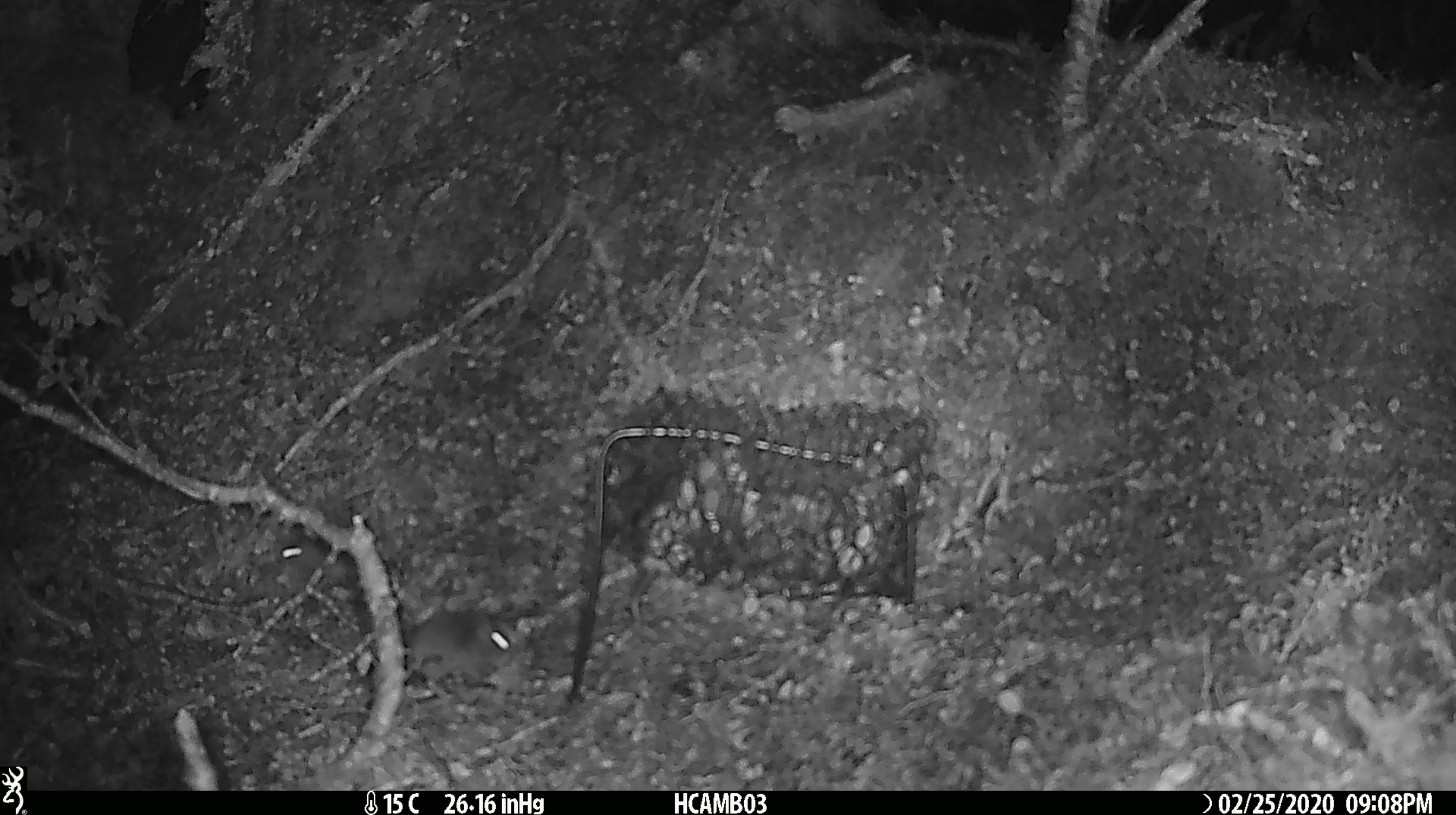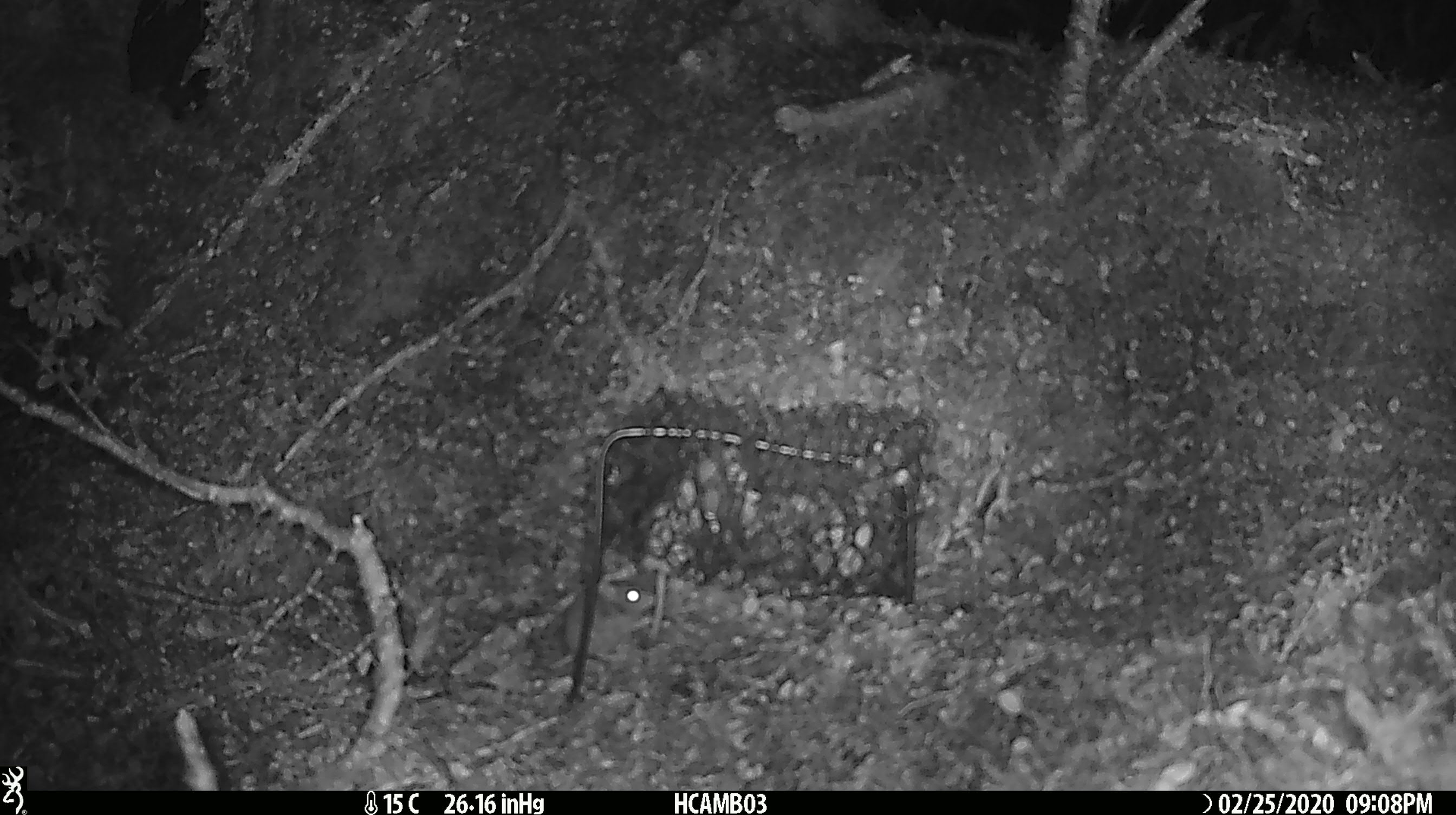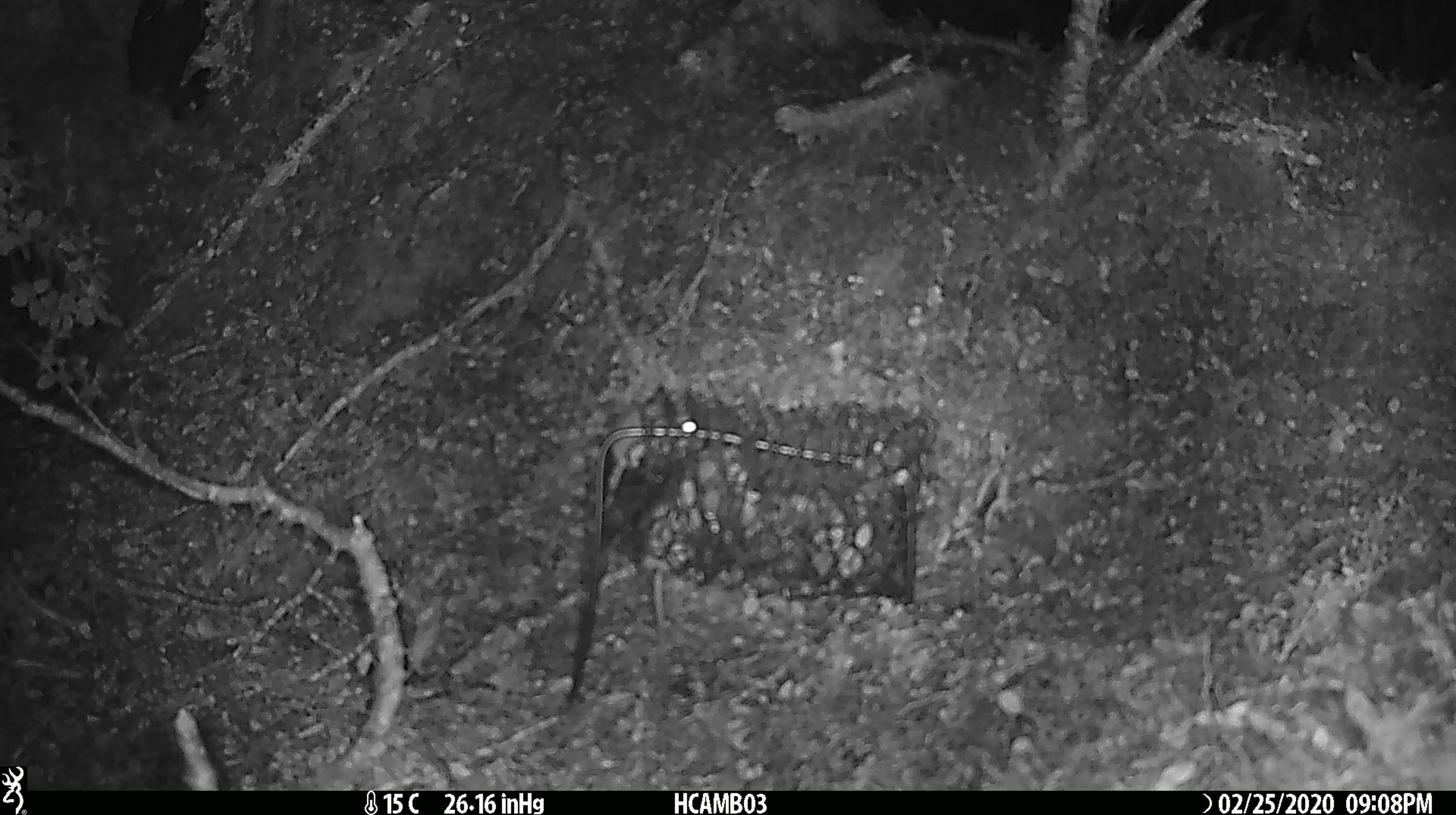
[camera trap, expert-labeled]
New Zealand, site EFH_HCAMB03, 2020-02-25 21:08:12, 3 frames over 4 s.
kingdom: Animalia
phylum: Chordata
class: Mammalia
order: Rodentia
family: Muridae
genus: Mus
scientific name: Mus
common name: mouse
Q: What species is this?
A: Mouse (Mus).